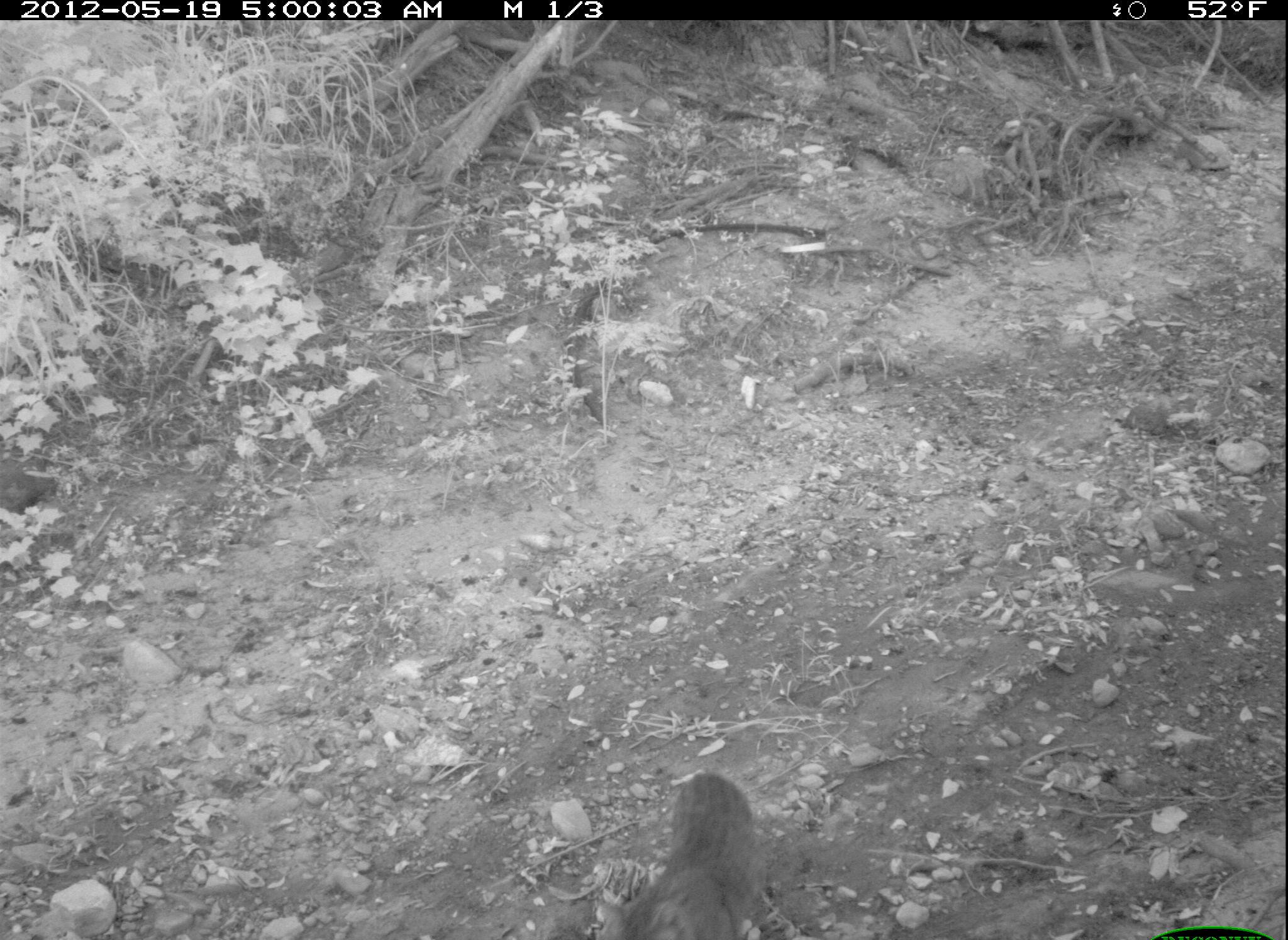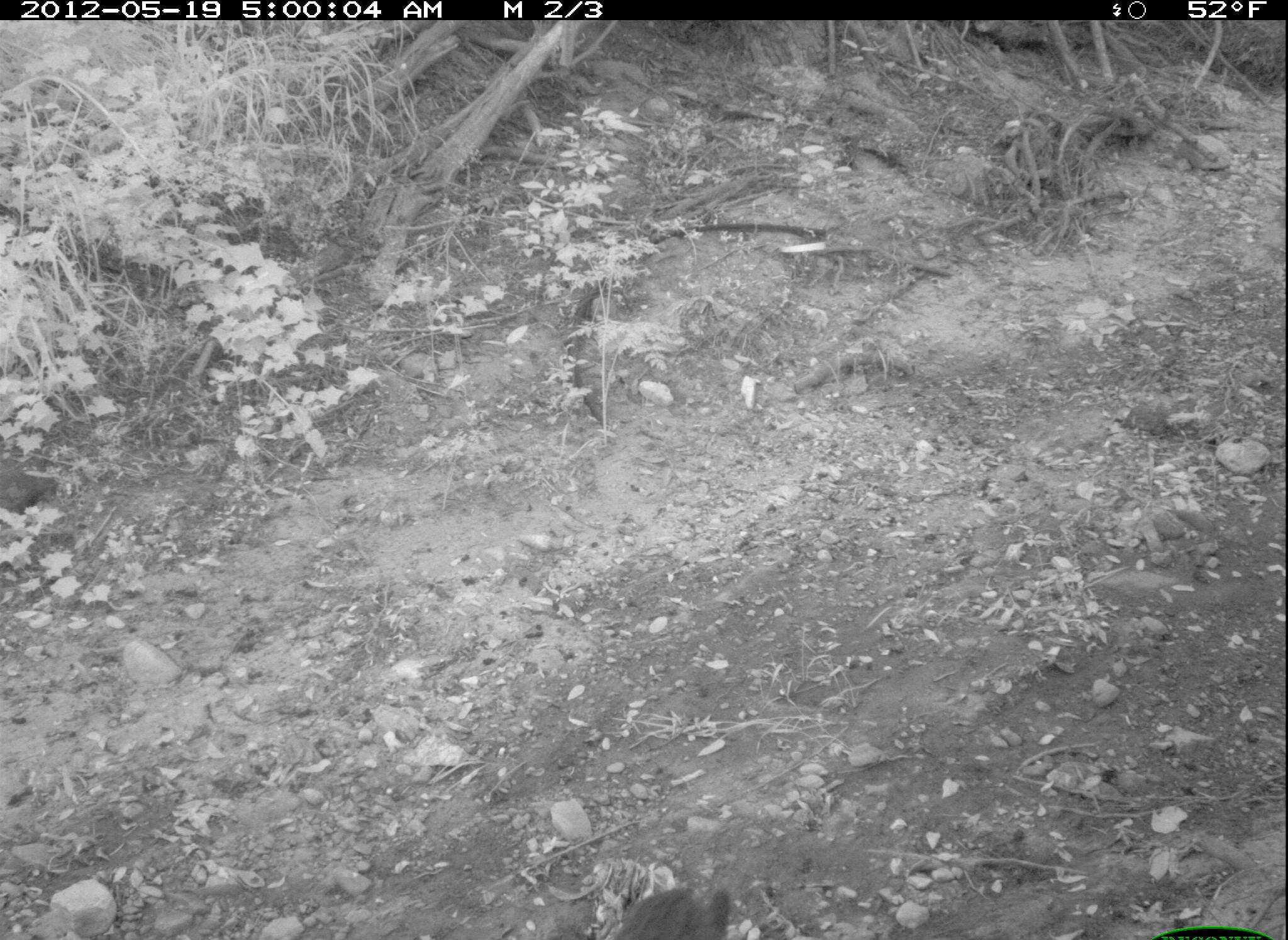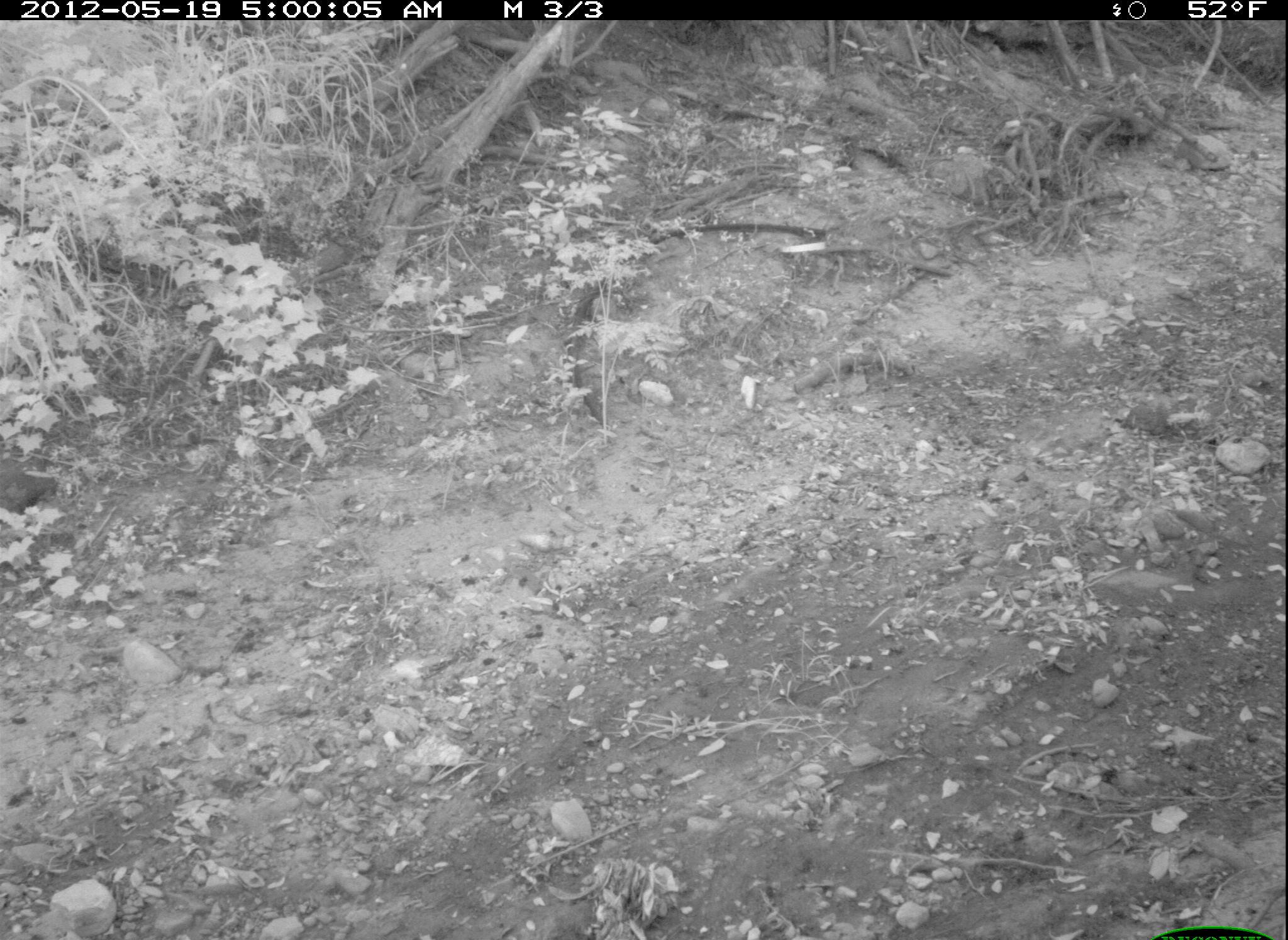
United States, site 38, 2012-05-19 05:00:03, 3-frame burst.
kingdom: Animalia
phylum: Chordata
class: Mammalia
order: Carnivora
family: Felidae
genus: Felis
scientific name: Felis catus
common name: cat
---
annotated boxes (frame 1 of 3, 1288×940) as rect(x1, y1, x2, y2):
cat: rect(591, 765, 776, 940)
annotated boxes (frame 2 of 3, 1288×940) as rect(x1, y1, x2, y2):
cat: rect(596, 868, 741, 940)